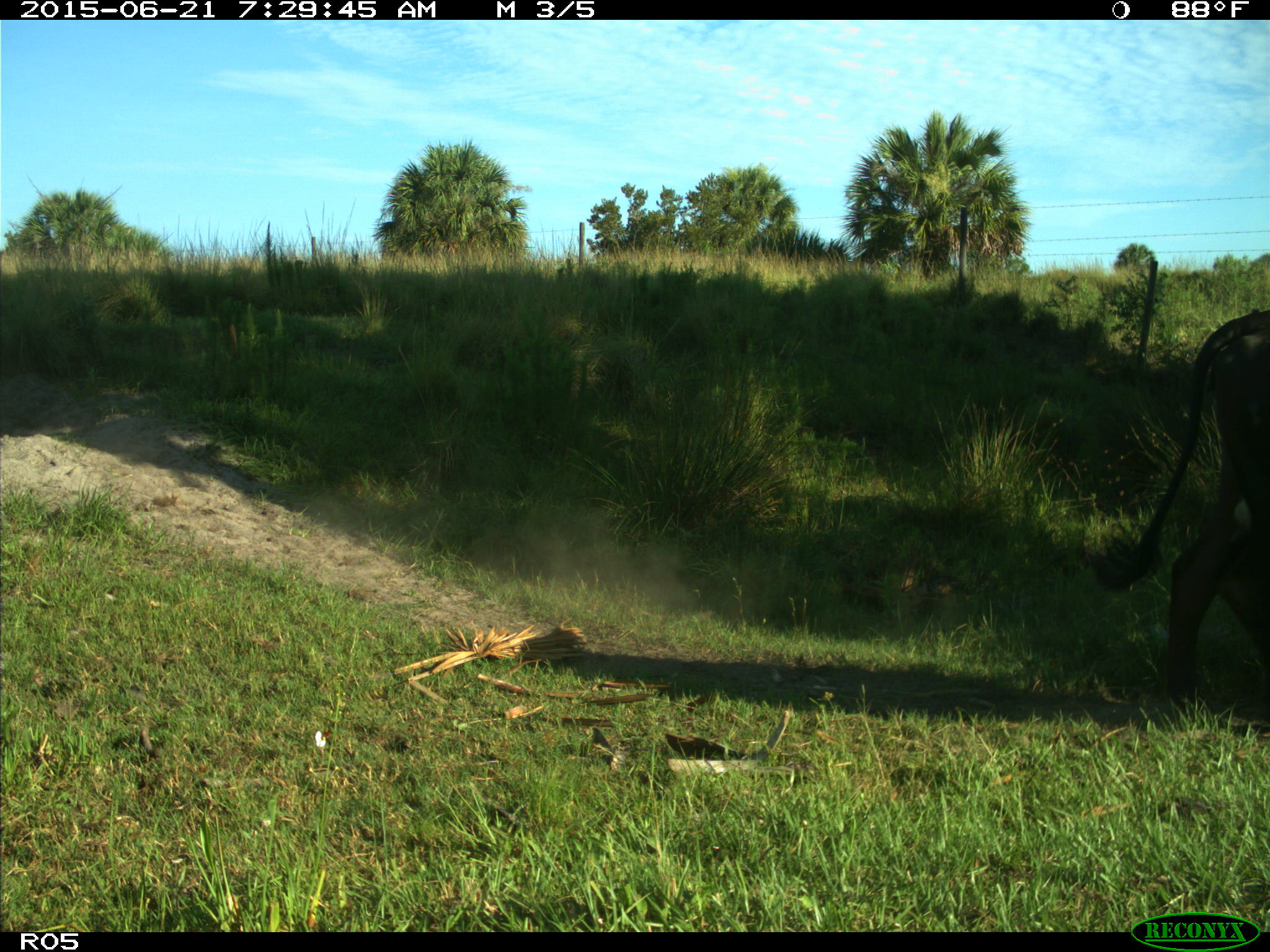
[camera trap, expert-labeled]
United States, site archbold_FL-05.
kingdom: Animalia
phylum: Chordata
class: Mammalia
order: Artiodactyla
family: Bovidae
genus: Bos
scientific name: Bos taurus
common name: domestic cow